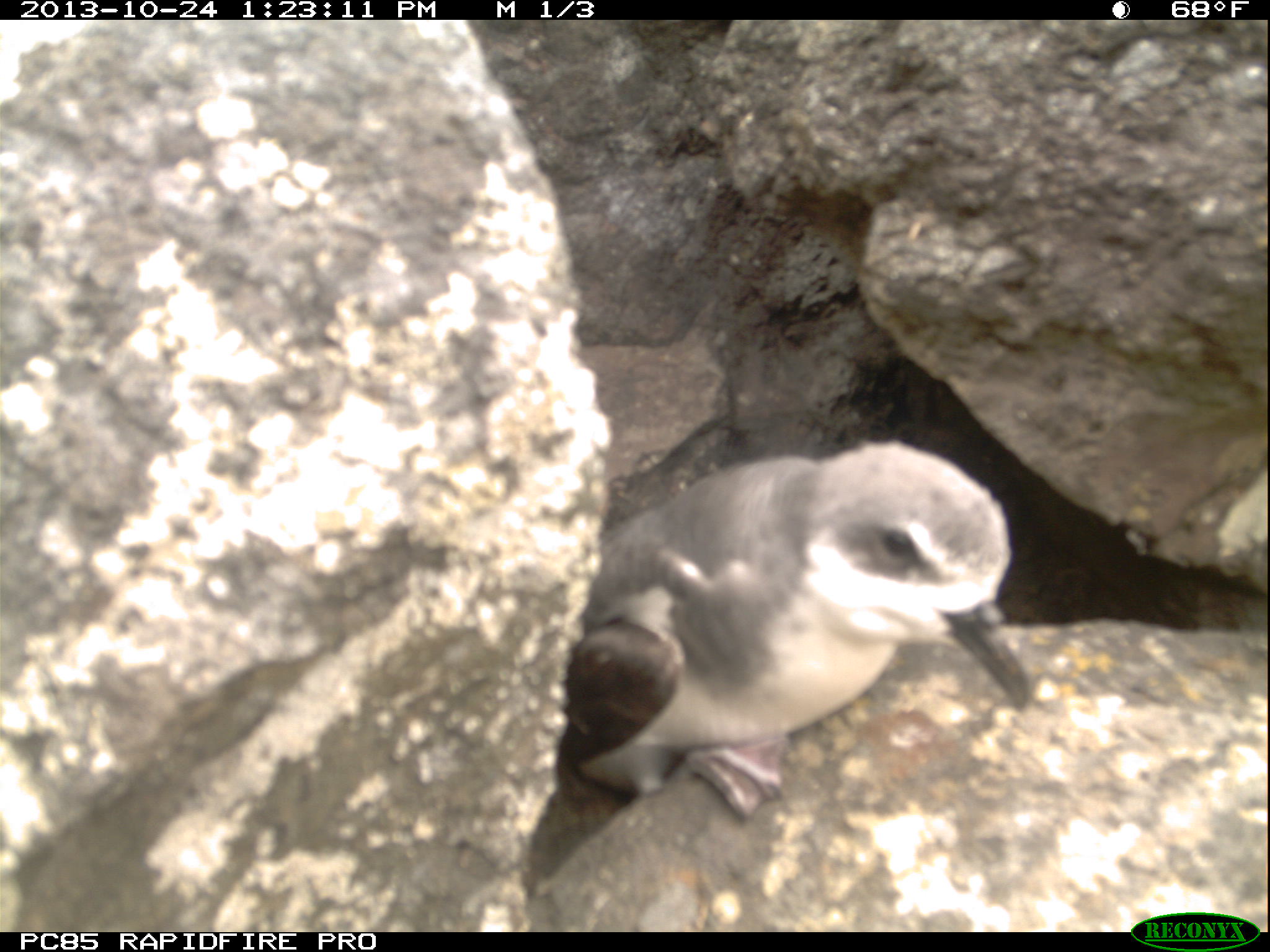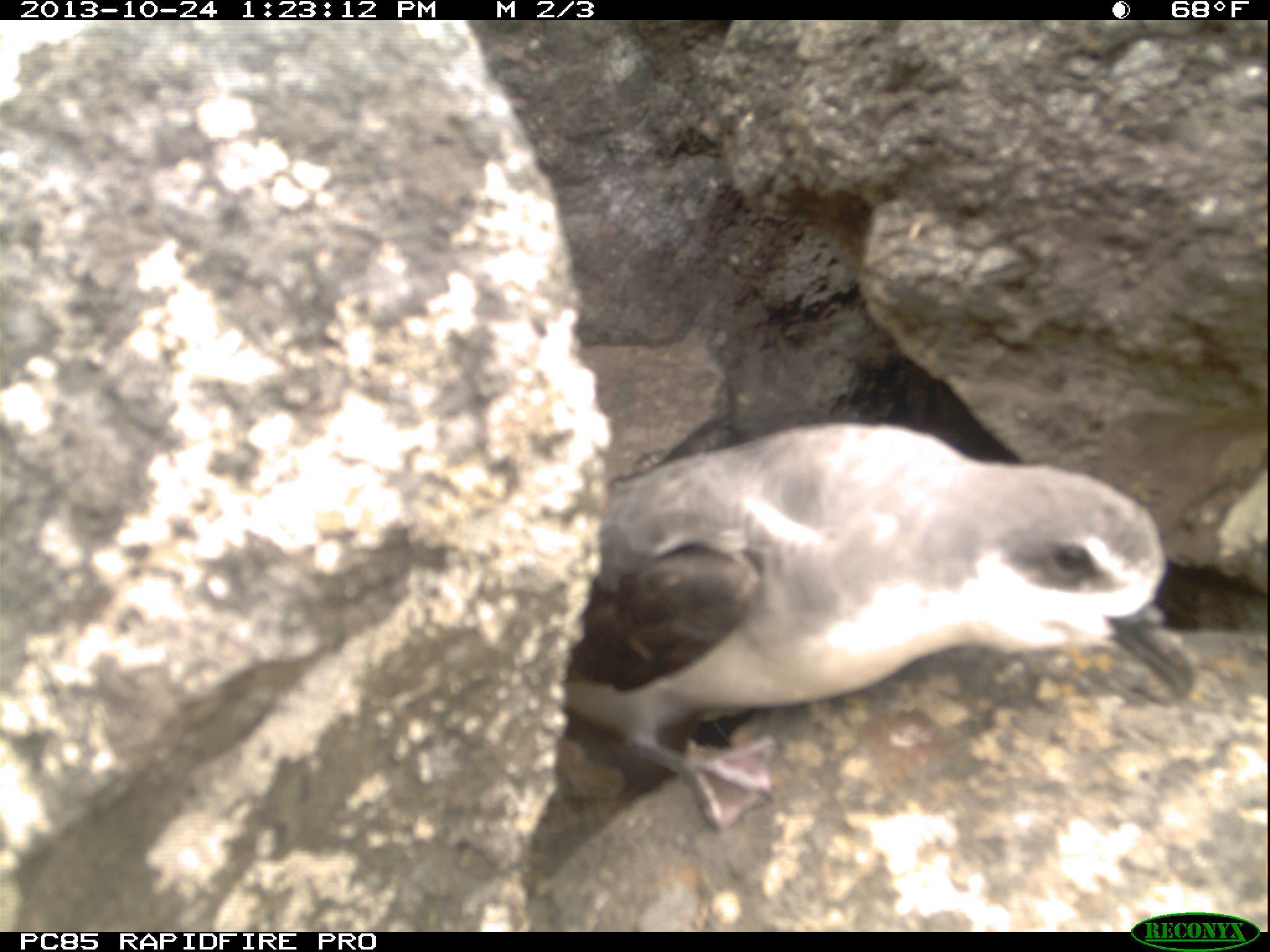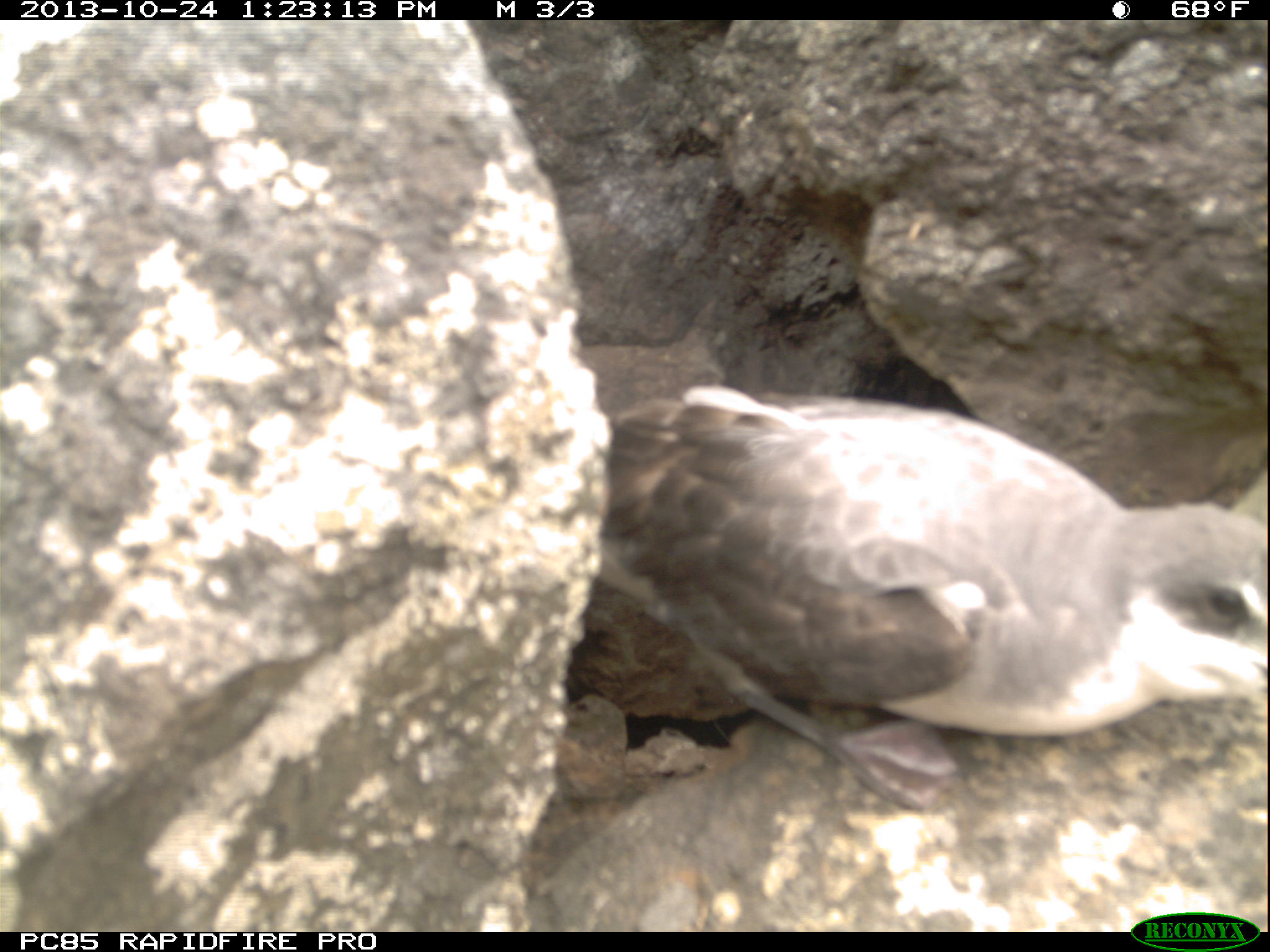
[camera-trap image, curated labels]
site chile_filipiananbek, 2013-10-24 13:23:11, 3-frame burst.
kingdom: Animalia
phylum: Chordata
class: Aves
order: Procellariiformes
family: Procellariidae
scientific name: Procellariidae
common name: petrel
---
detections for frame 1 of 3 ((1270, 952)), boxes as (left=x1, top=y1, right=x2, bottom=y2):
petrel: (left=538, top=439, right=1038, bottom=845)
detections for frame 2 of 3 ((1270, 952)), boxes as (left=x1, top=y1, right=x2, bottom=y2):
petrel: (left=553, top=417, right=1199, bottom=841)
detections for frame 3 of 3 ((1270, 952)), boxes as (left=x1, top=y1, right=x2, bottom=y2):
petrel: (left=566, top=376, right=1264, bottom=855)